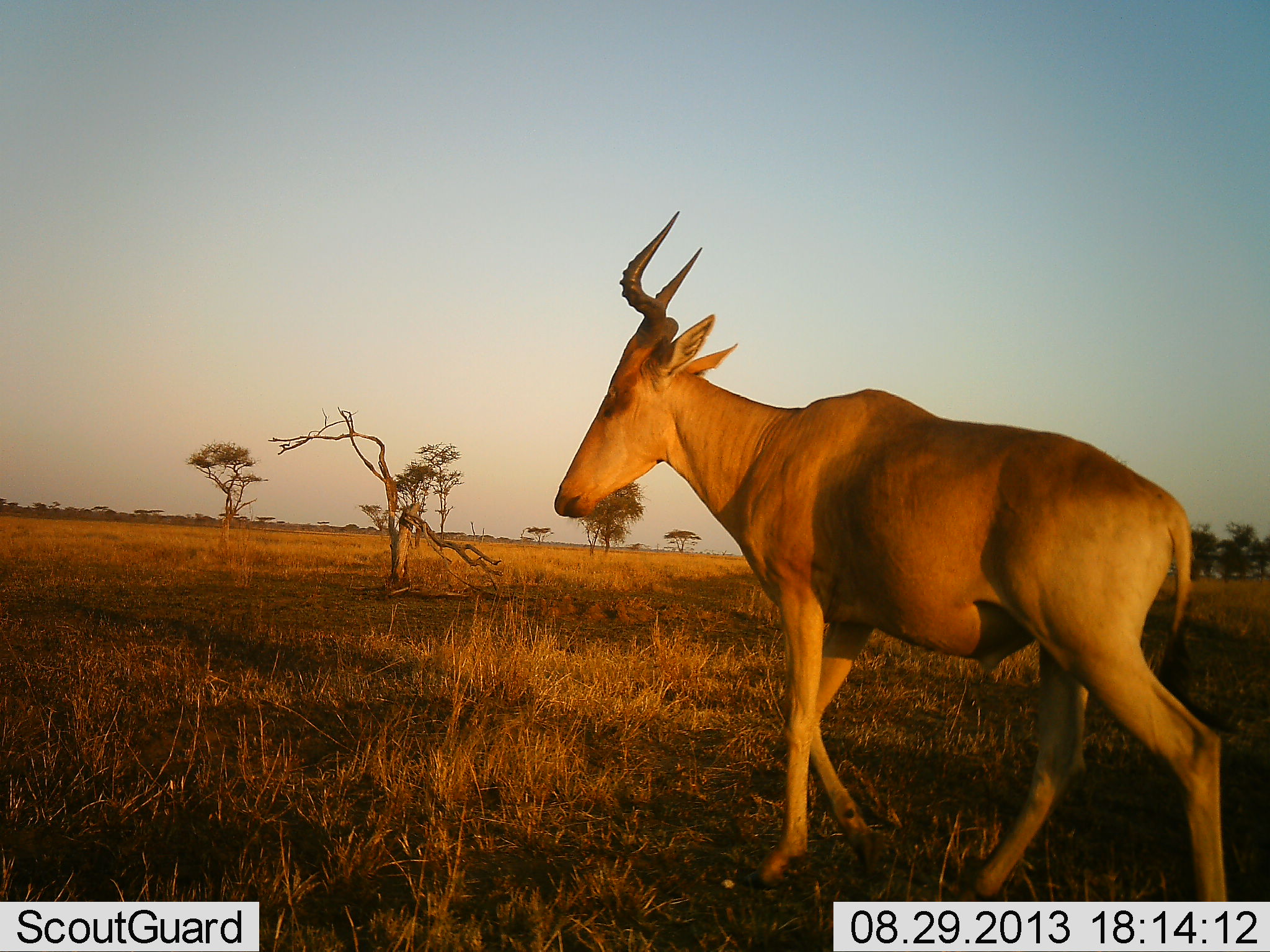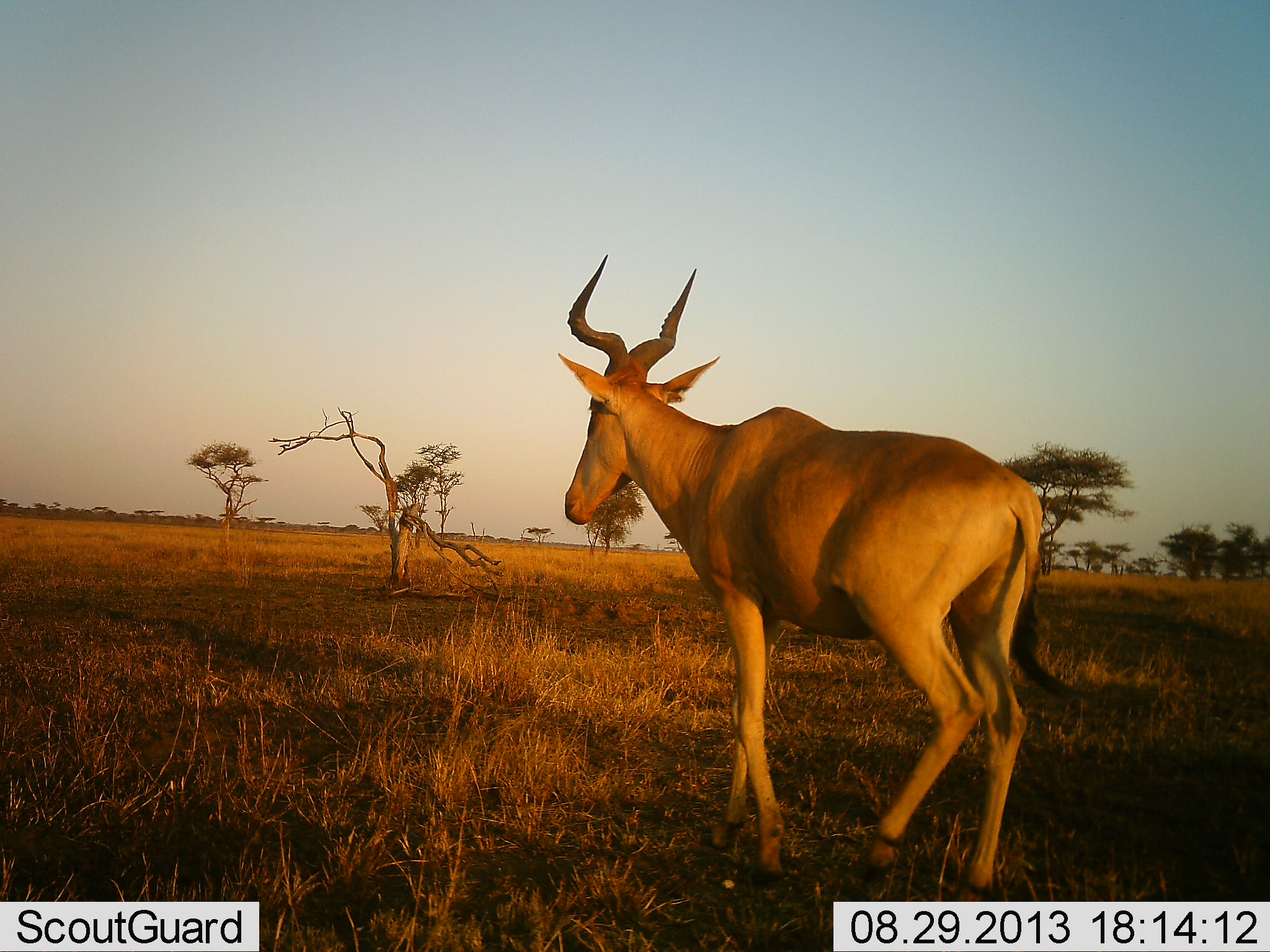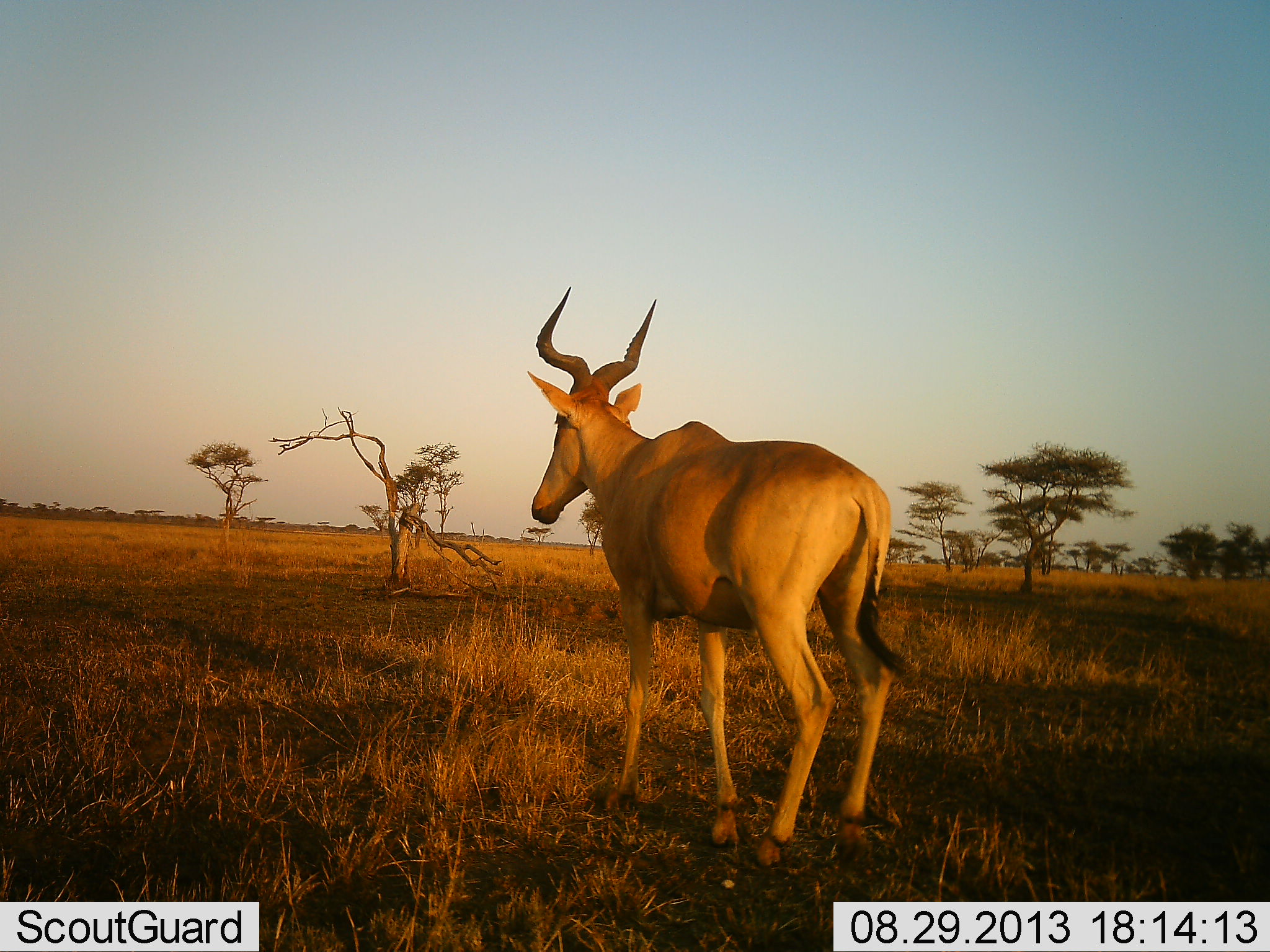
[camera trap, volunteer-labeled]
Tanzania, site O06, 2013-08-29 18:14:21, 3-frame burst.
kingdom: Animalia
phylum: Chordata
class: Mammalia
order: Artiodactyla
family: Bovidae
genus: Alcelaphus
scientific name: Alcelaphus buselaphus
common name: hartebeest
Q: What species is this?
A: Hartebeest (Alcelaphus buselaphus).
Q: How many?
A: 1.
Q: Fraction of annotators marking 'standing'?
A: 10%.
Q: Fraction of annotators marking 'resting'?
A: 0%.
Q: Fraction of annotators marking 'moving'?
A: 93%.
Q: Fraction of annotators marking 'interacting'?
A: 0%.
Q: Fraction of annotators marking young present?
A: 0%.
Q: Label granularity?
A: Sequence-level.